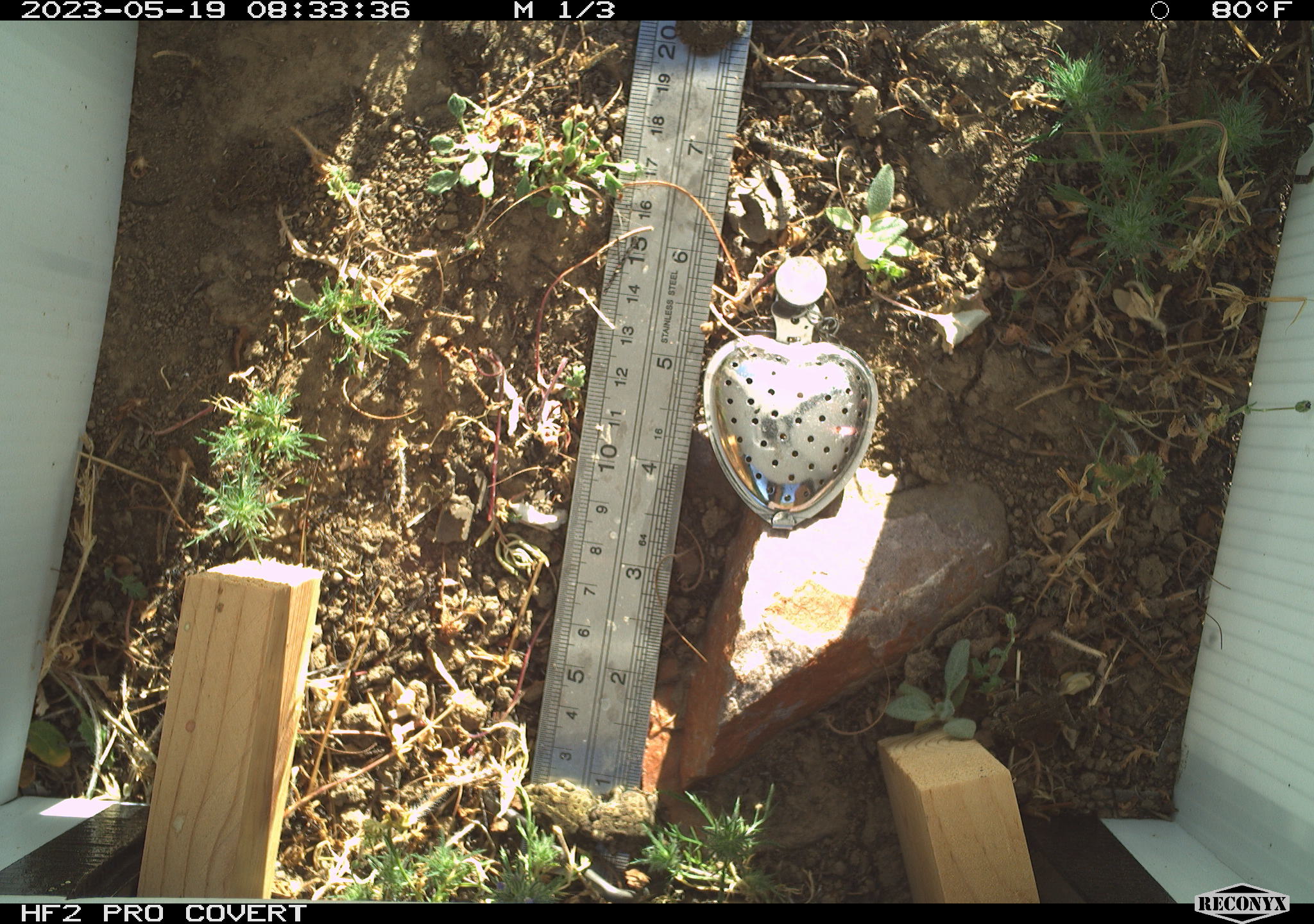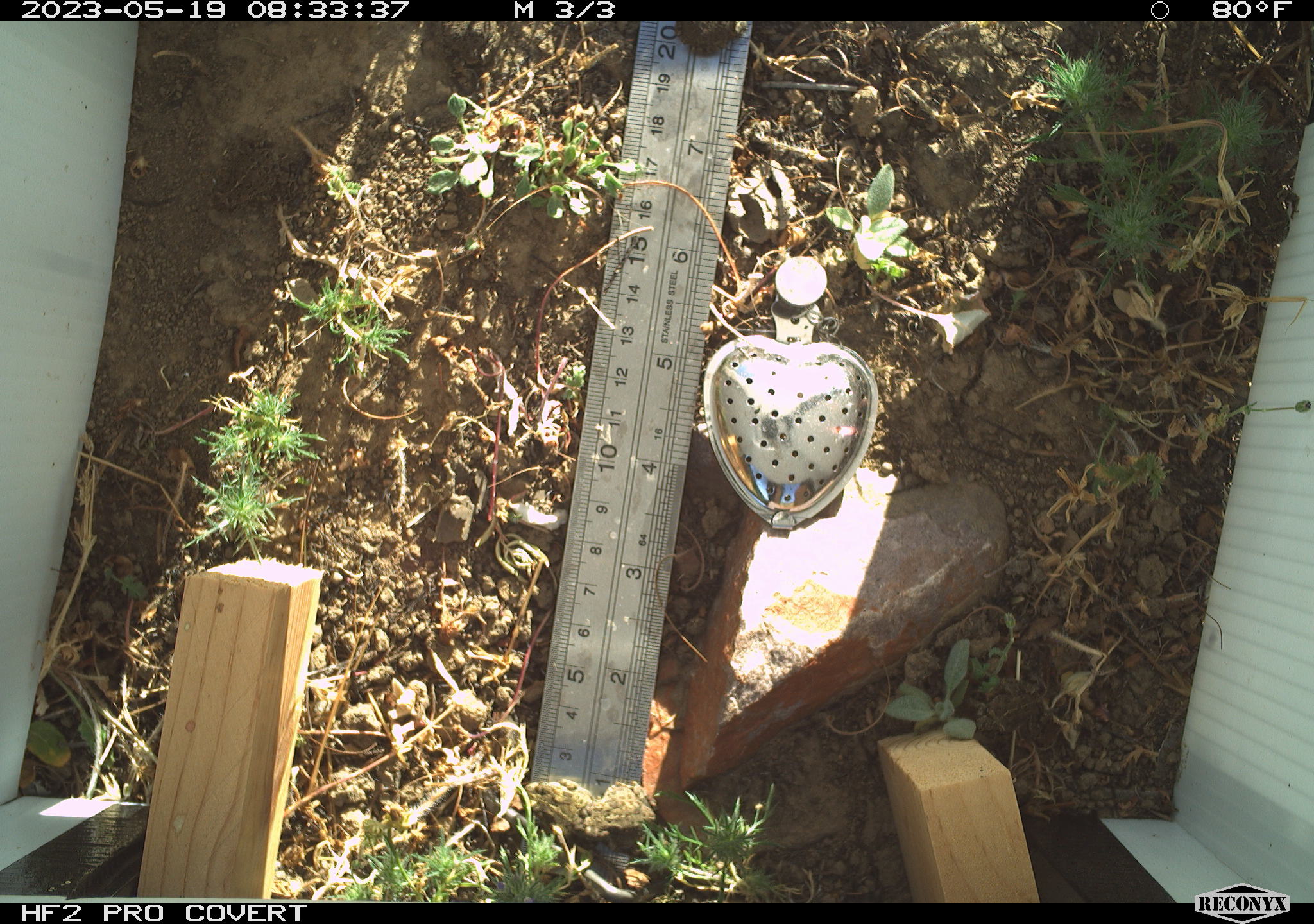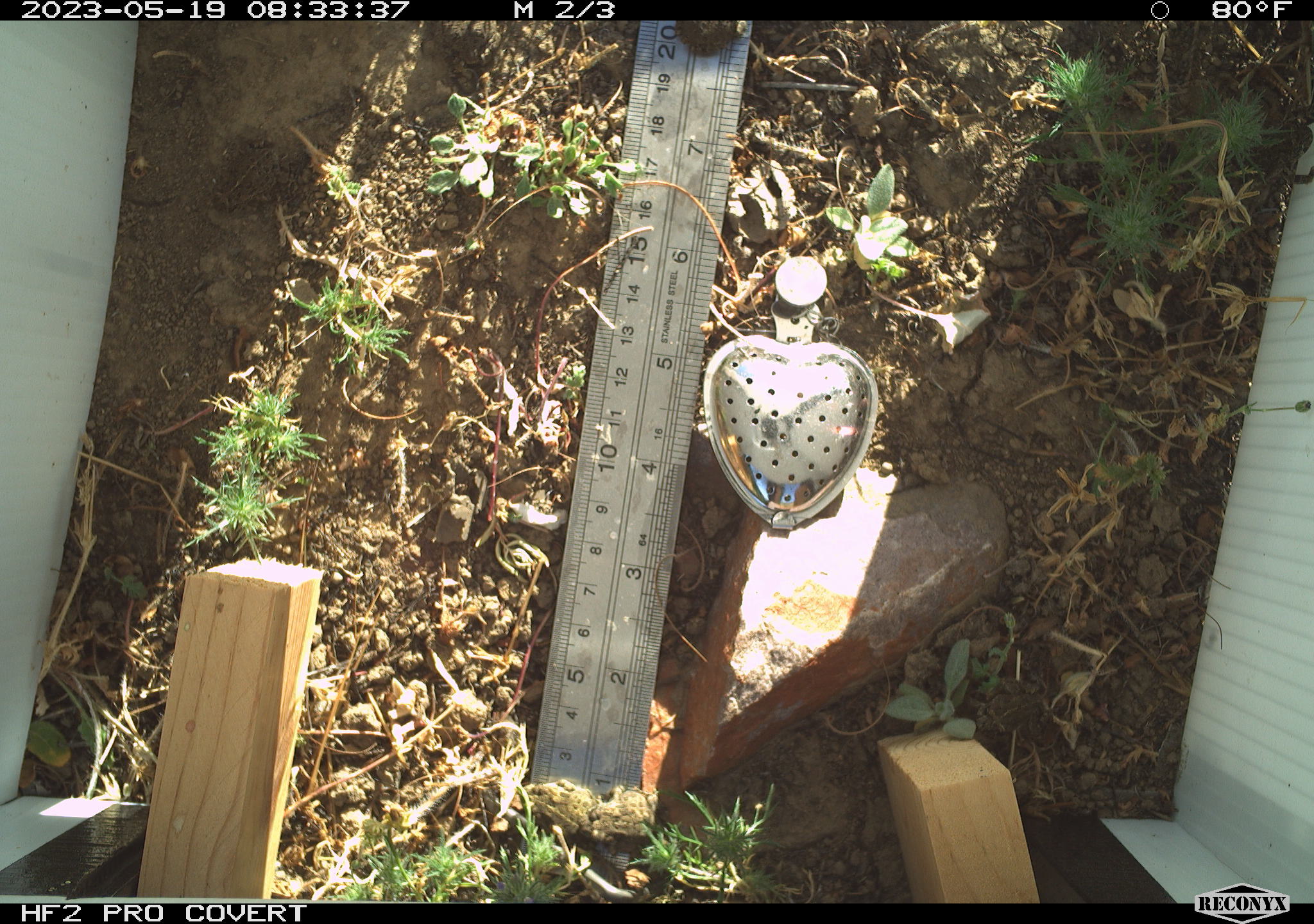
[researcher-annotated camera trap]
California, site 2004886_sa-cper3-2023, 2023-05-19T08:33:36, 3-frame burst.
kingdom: Animalia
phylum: Chordata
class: Amphibia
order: Anura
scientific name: Anura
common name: frogs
Frogs (Anura).